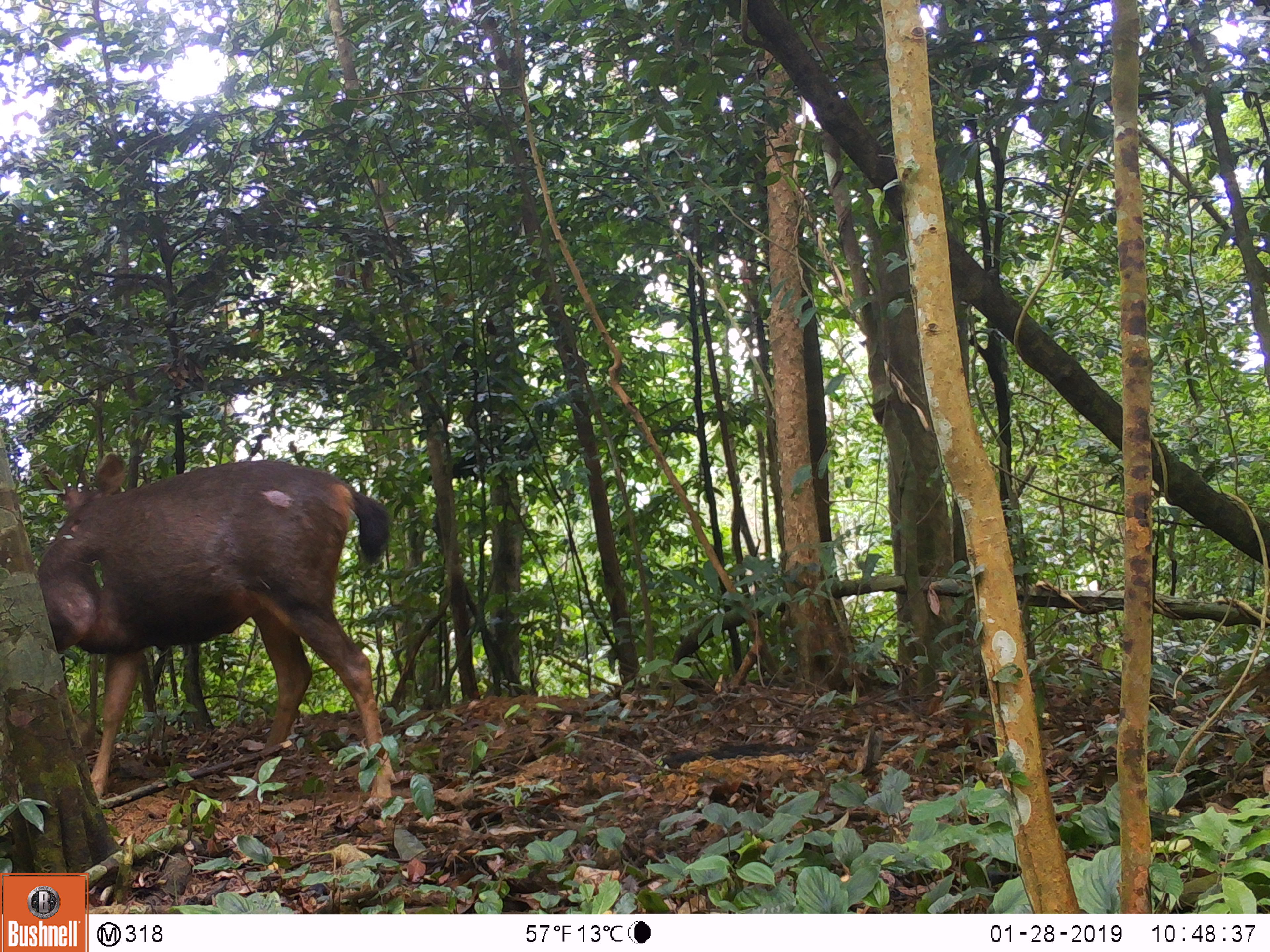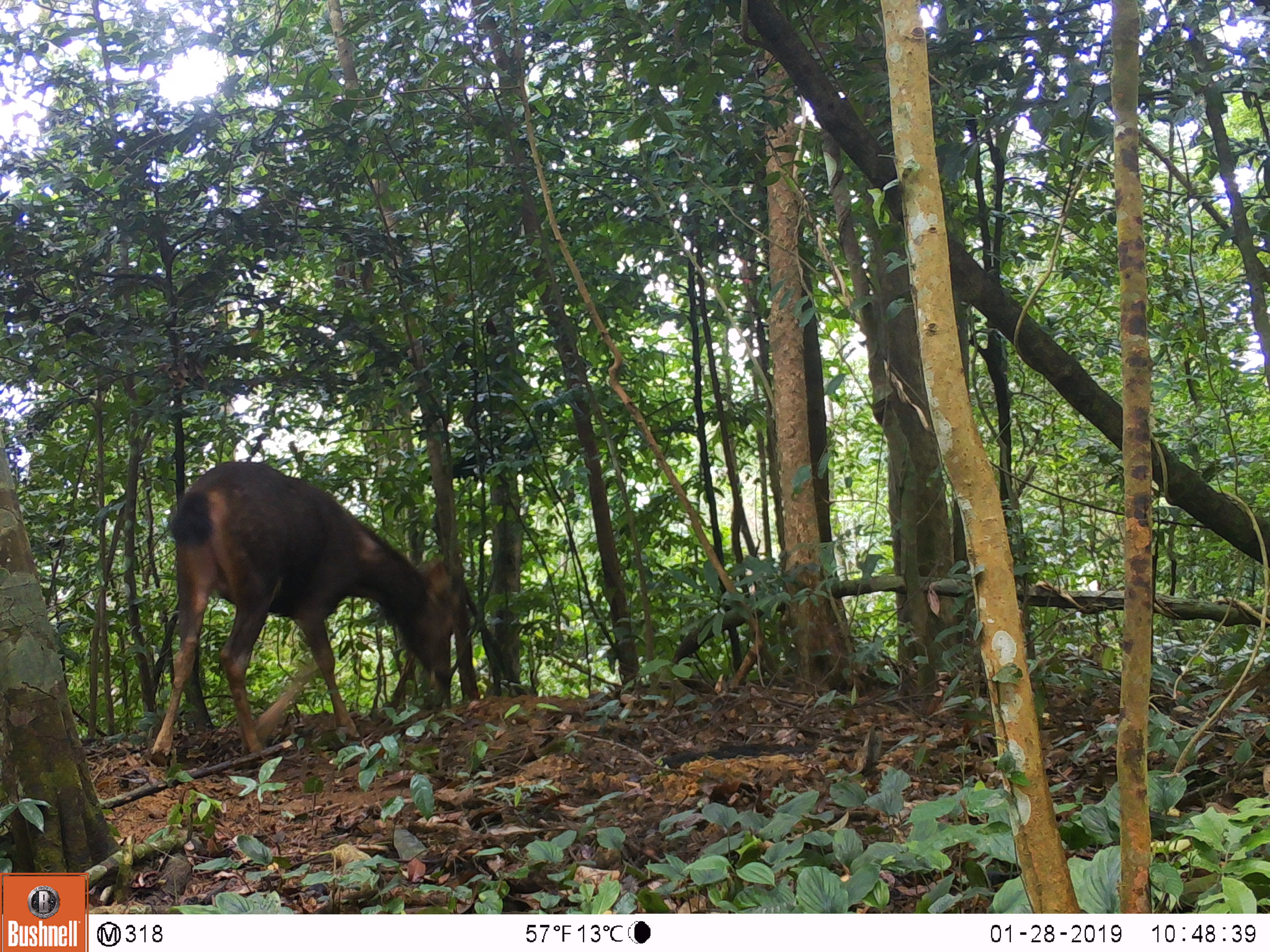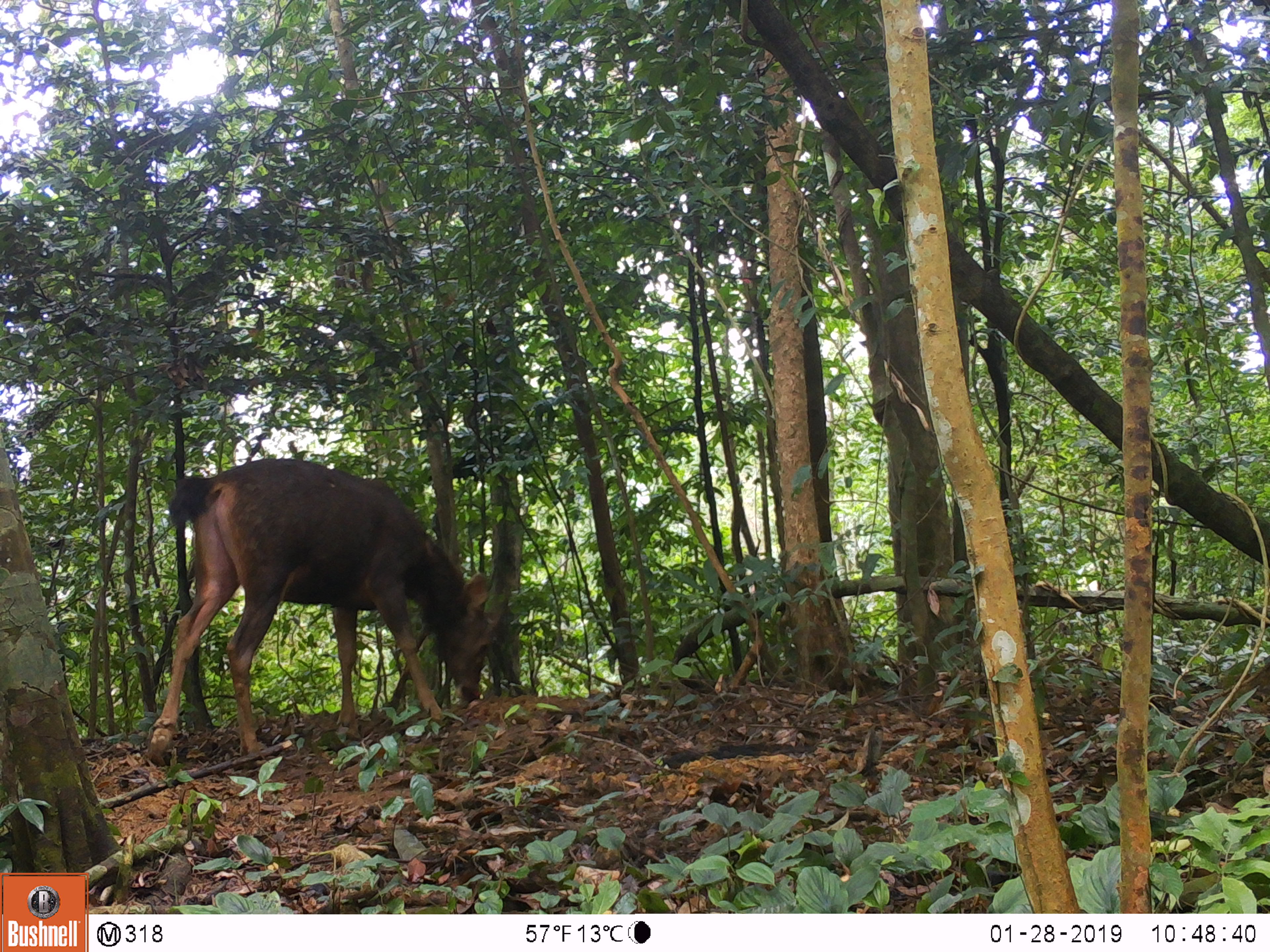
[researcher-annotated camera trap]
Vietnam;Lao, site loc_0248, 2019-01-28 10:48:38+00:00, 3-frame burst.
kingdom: Animalia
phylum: Chordata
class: Mammalia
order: Artiodactyla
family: Cervidae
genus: Rusa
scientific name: Rusa unicolor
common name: sambar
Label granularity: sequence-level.